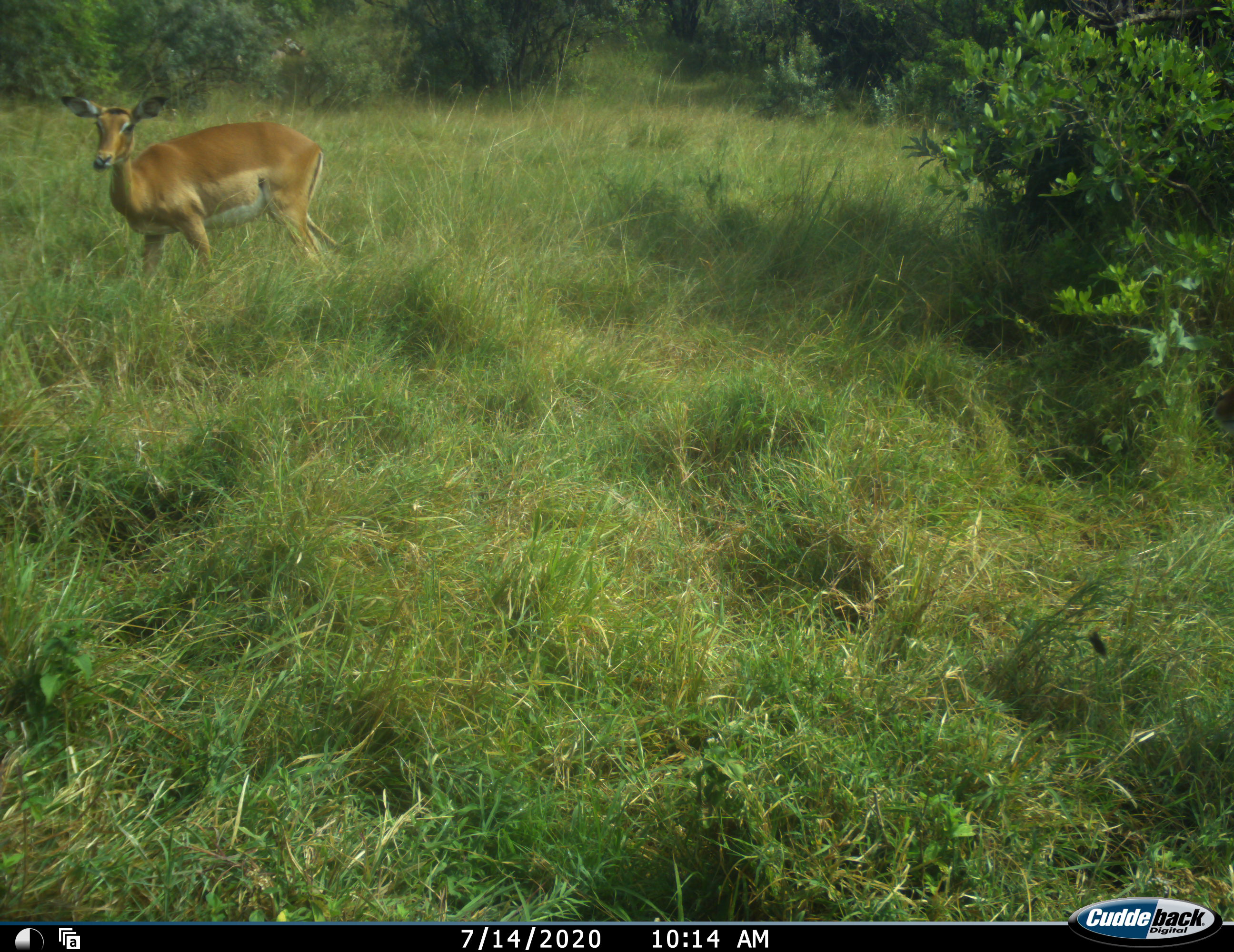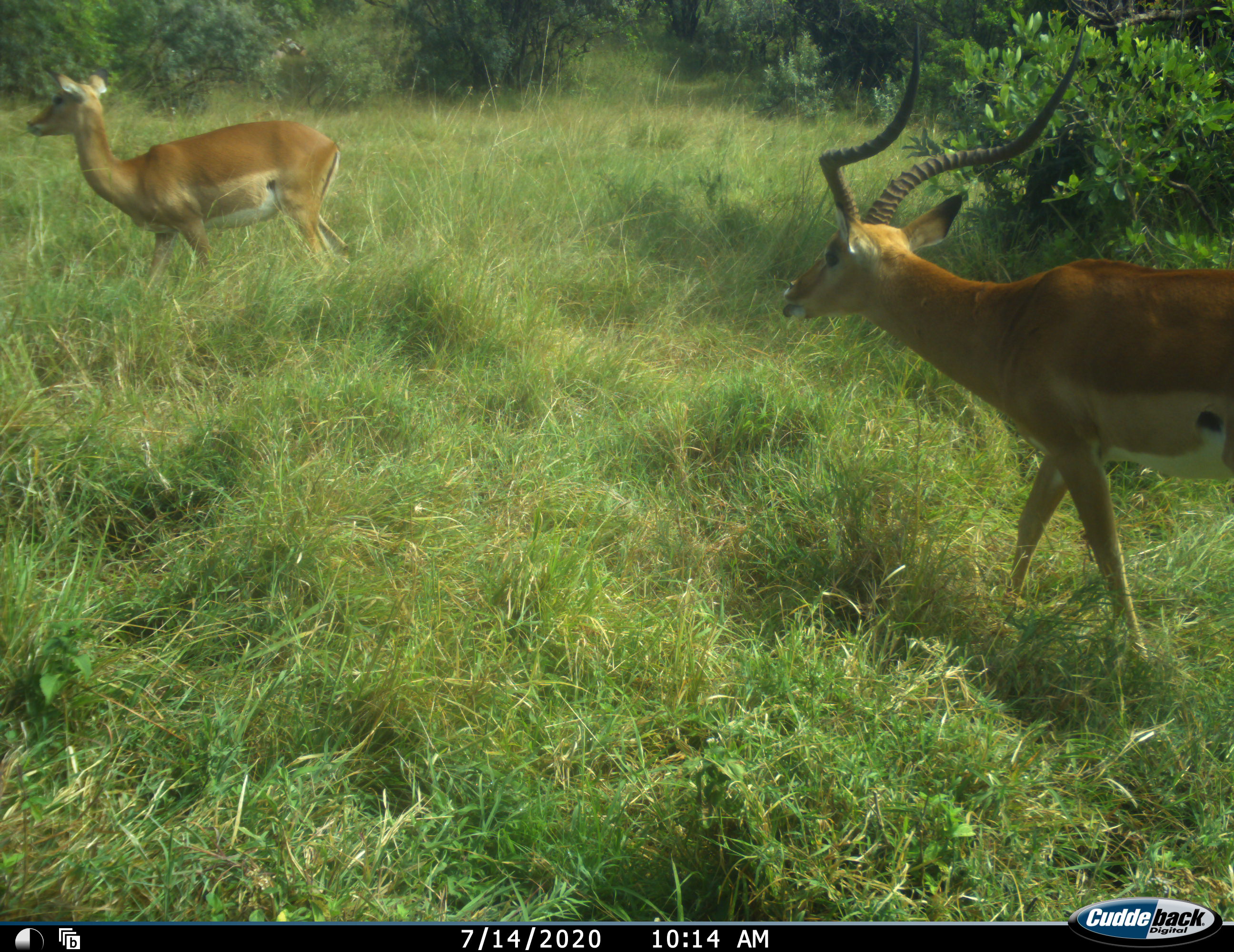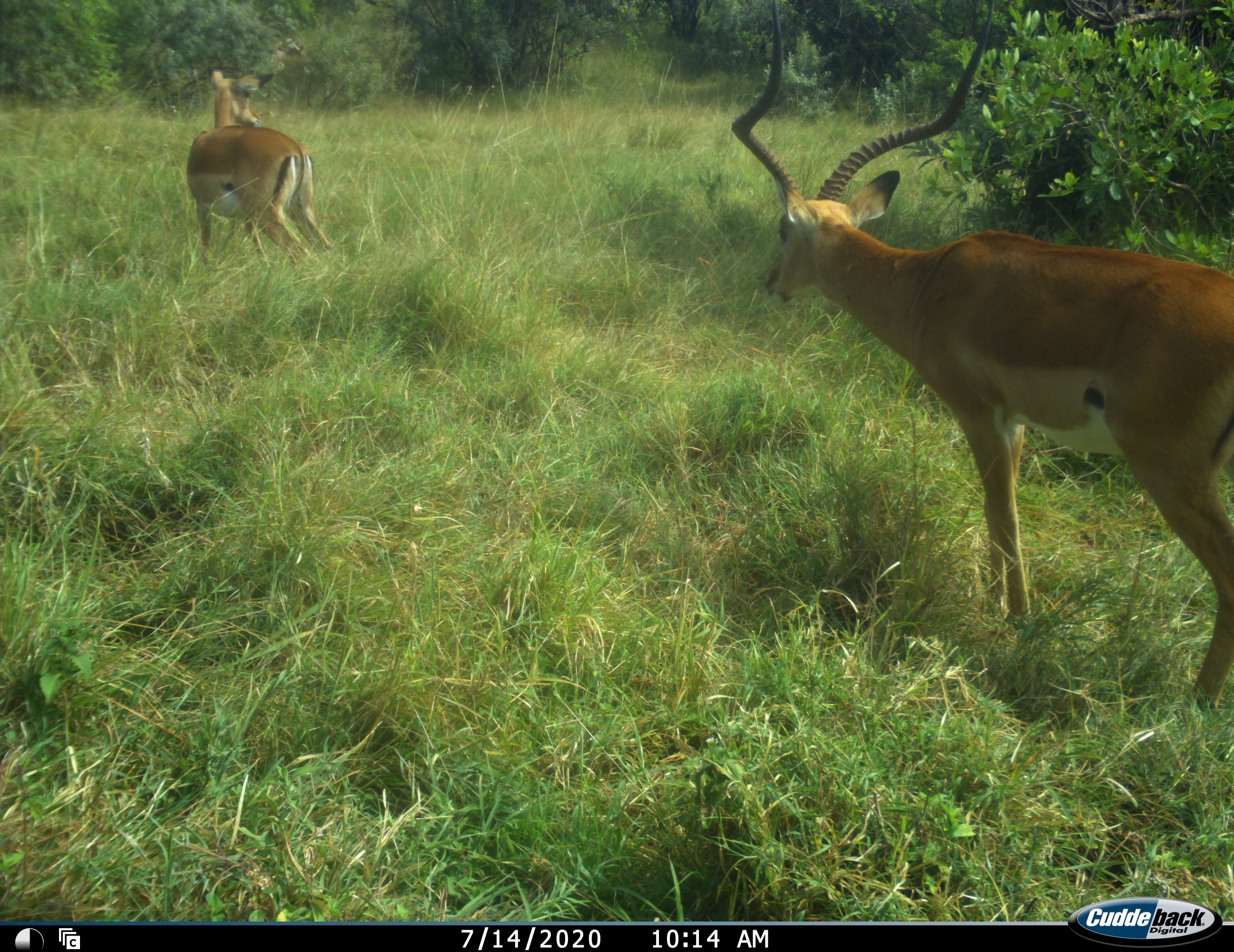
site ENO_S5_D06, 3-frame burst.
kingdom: Animalia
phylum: Chordata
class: Mammalia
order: Artiodactyla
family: Bovidae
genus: Aepyceros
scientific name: Aepyceros melampus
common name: impala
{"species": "impala (Aepyceros melampus)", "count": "2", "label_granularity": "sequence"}